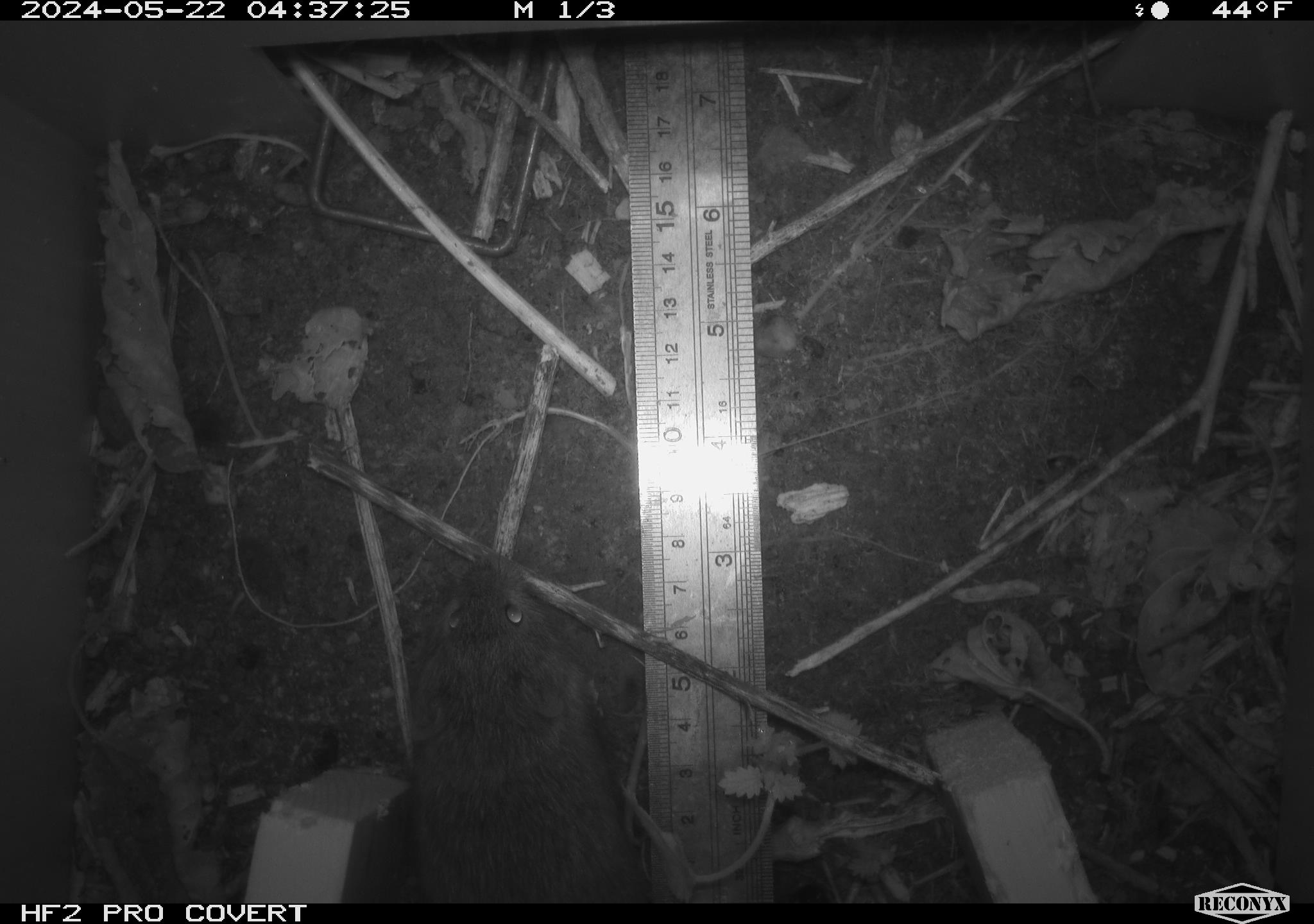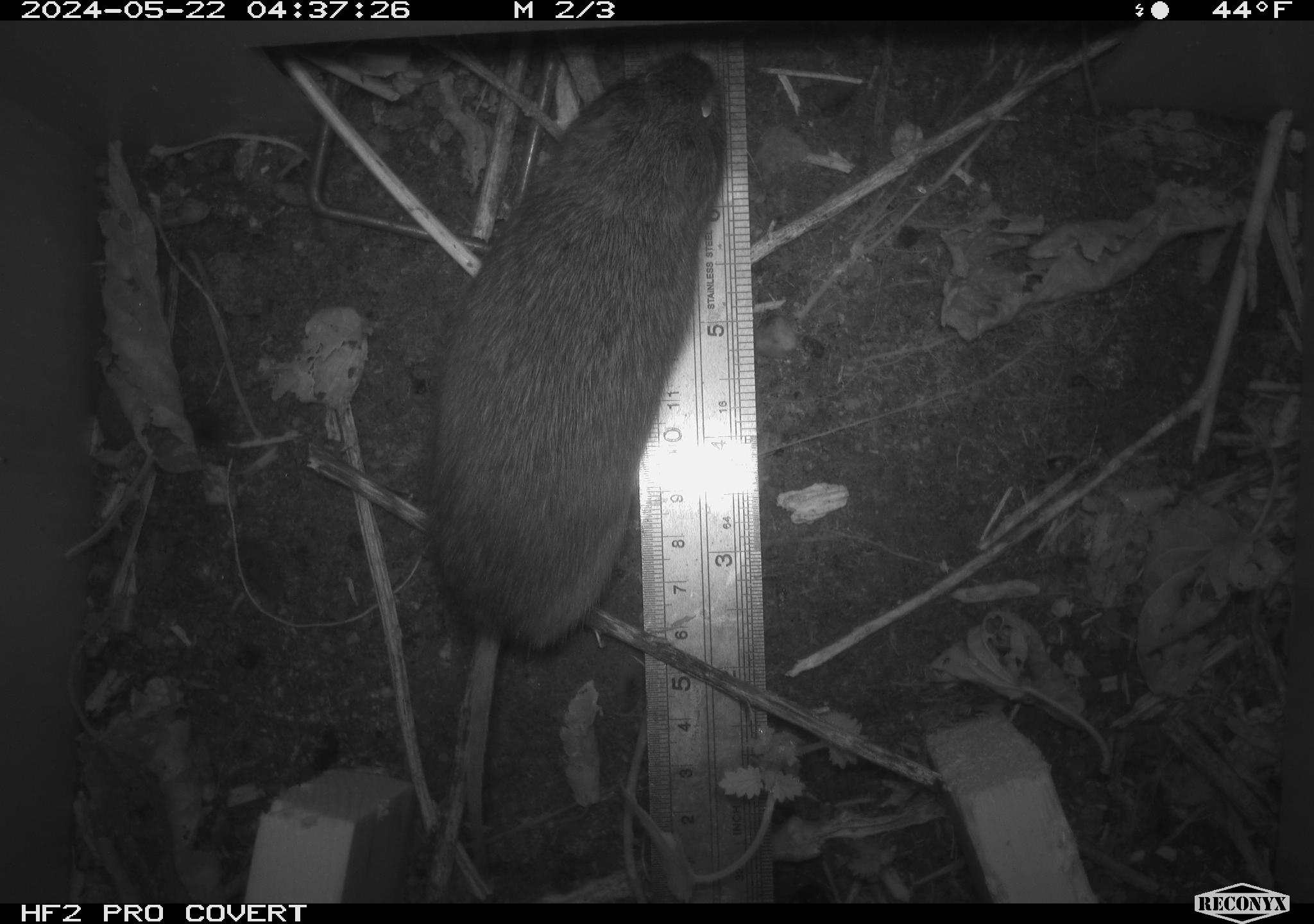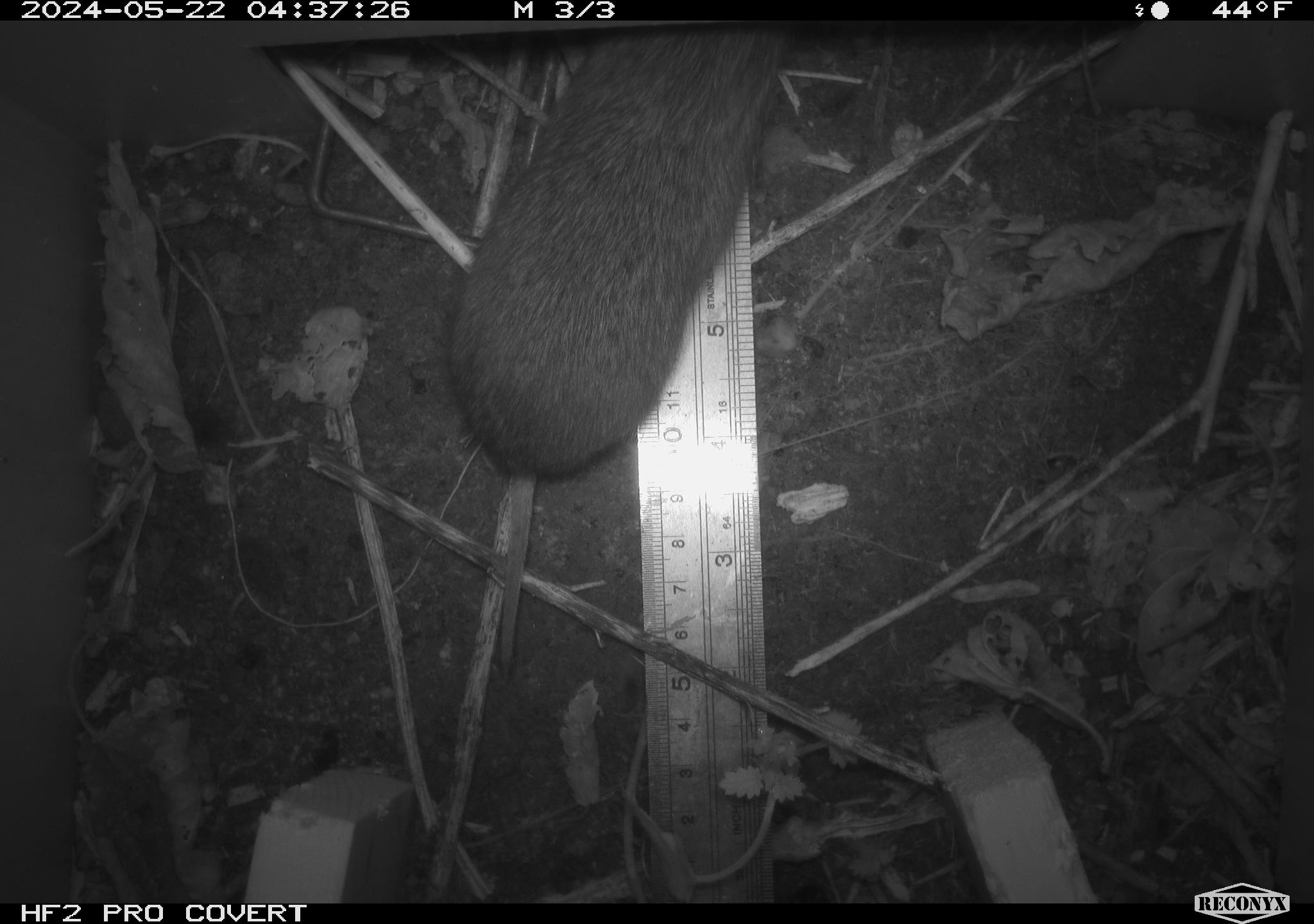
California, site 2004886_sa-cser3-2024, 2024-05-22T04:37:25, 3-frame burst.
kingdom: Animalia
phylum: Chordata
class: Mammalia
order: Rodentia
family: Cricetidae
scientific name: Cricetidae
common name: hamsters, voles, lemmings, and allies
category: cricetidae family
Cricetidae family (hamsters, voles, lemmings, and allies) (Cricetidae).